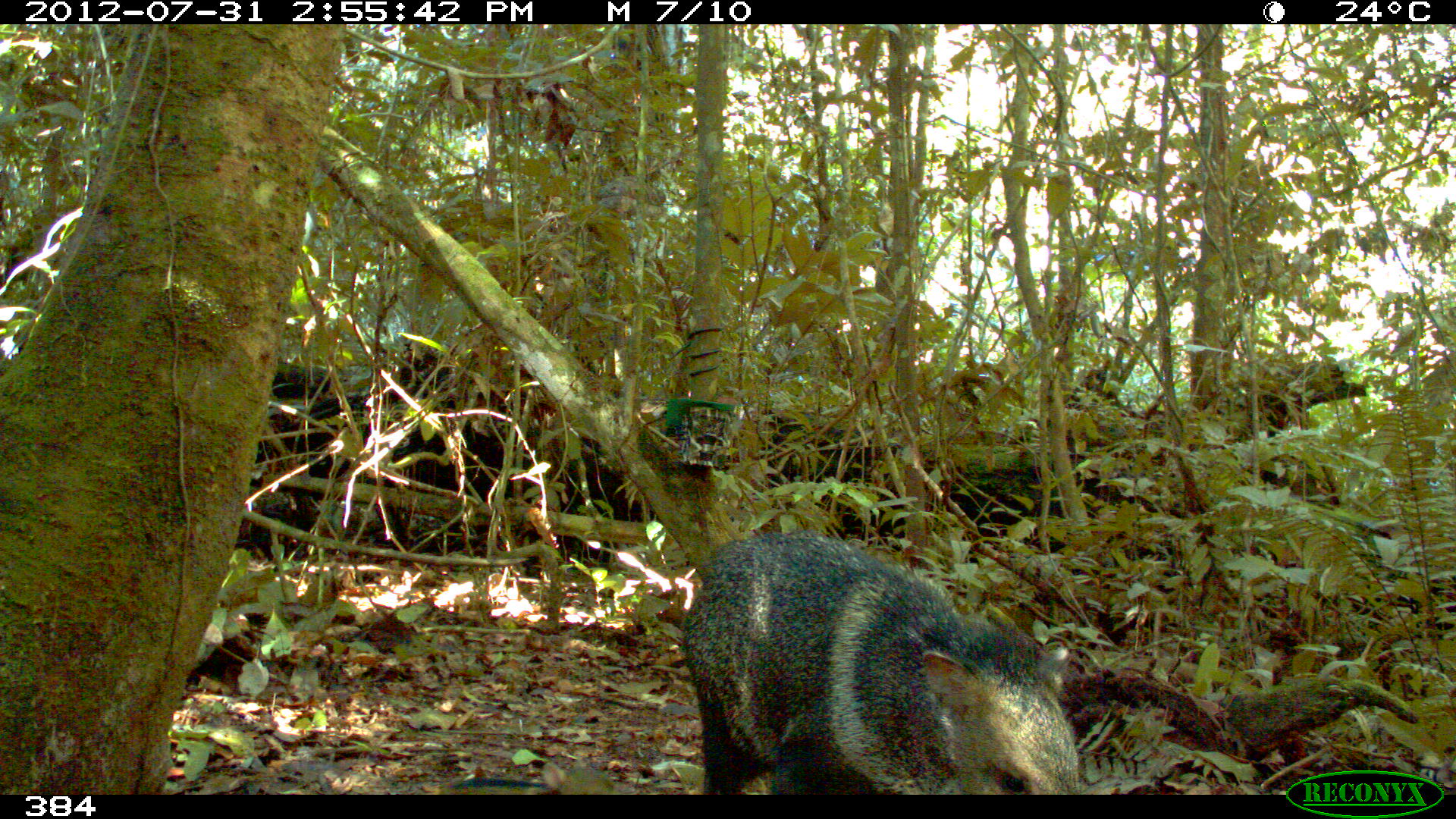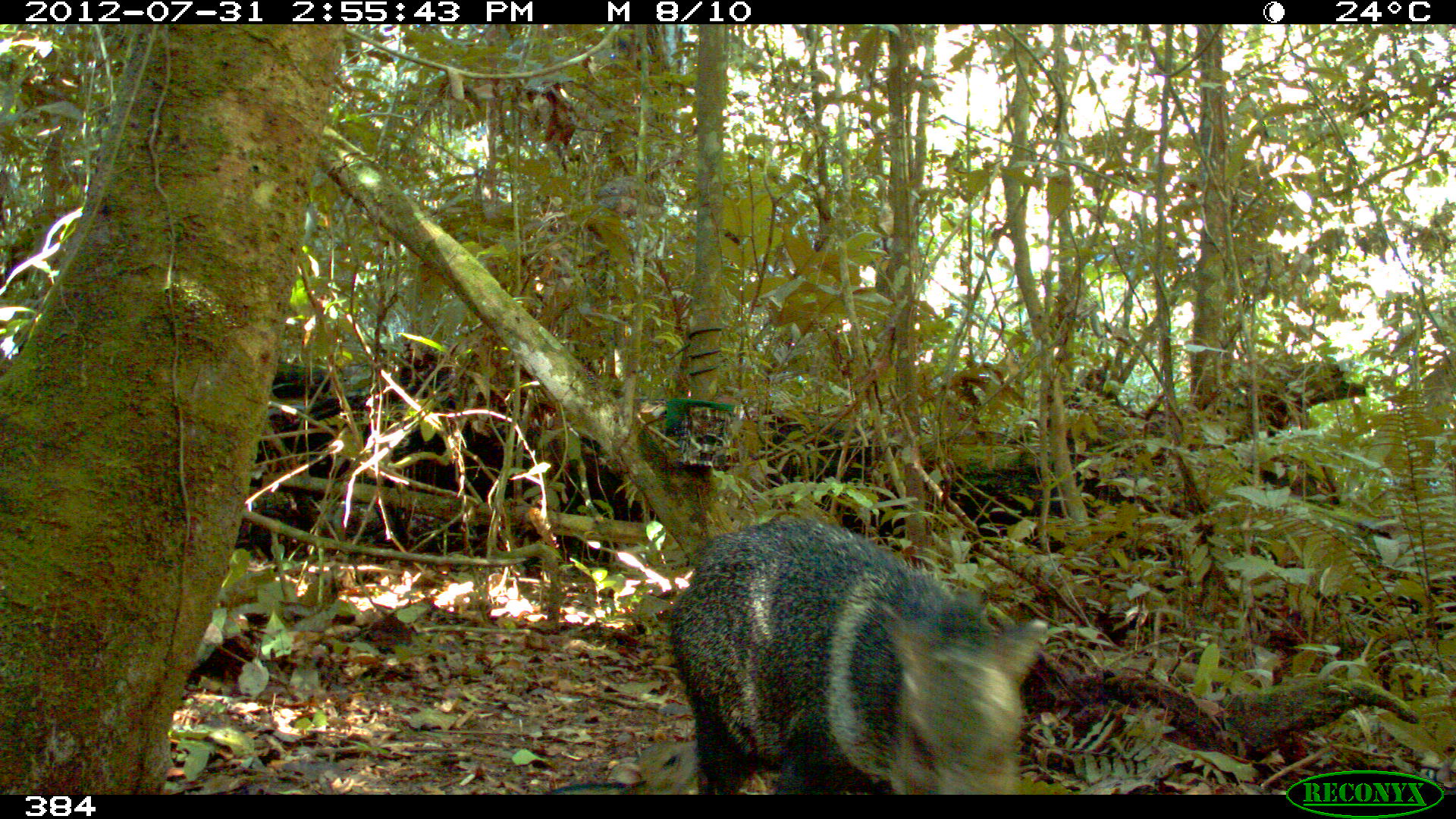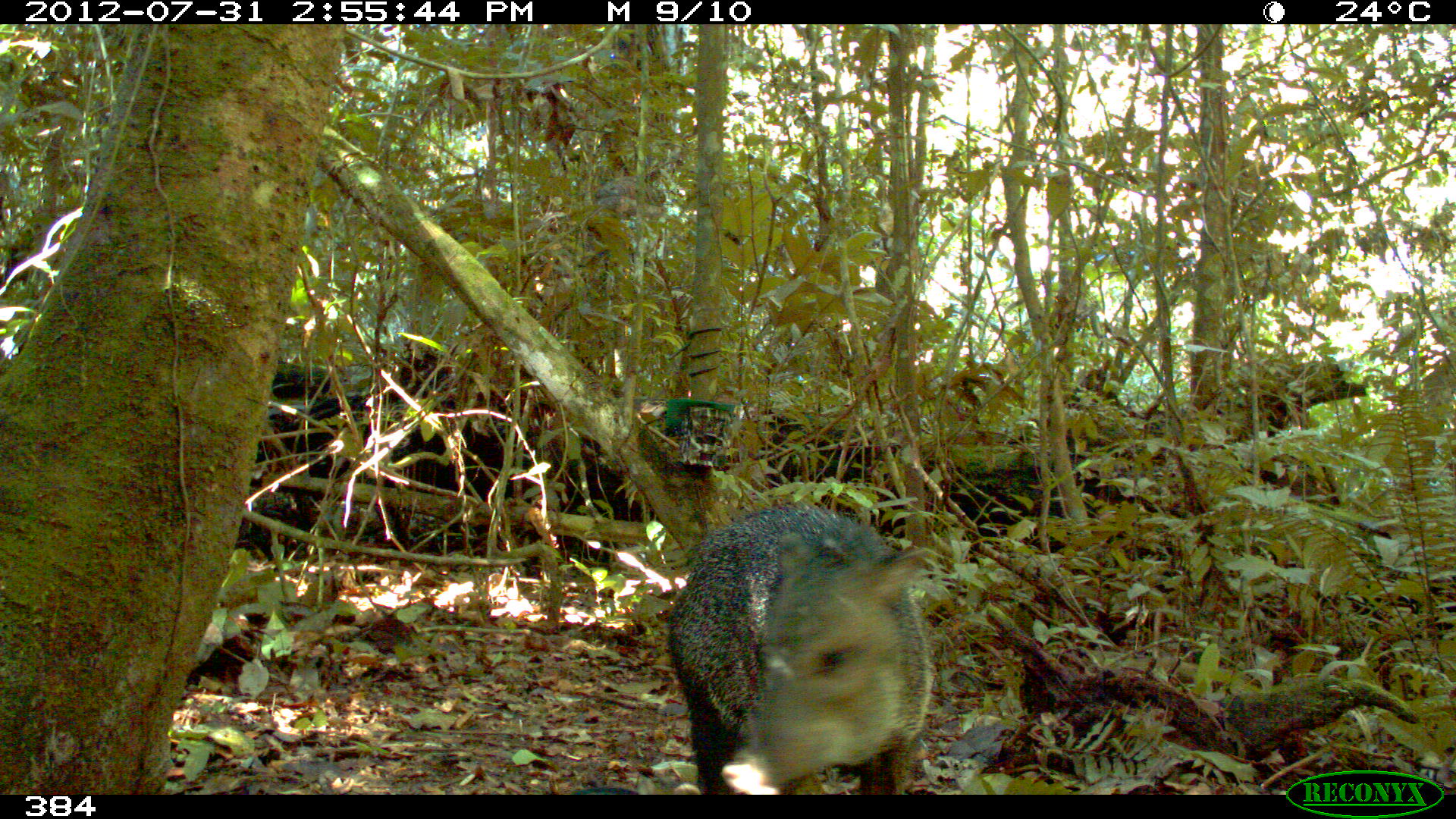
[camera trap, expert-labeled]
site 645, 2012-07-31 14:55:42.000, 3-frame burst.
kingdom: Animalia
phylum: Chordata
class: Mammalia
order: Artiodactyla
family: Tayassuidae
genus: Pecari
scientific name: Pecari tajacu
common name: collared peccary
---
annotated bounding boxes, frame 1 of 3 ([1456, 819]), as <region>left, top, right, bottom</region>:
pecari tajacu: <region>681, 530, 1082, 794</region>; <region>436, 760, 615, 793</region>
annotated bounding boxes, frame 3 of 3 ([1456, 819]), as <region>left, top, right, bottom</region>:
pecari tajacu: <region>665, 503, 935, 795</region>; <region>570, 786, 639, 794</region>